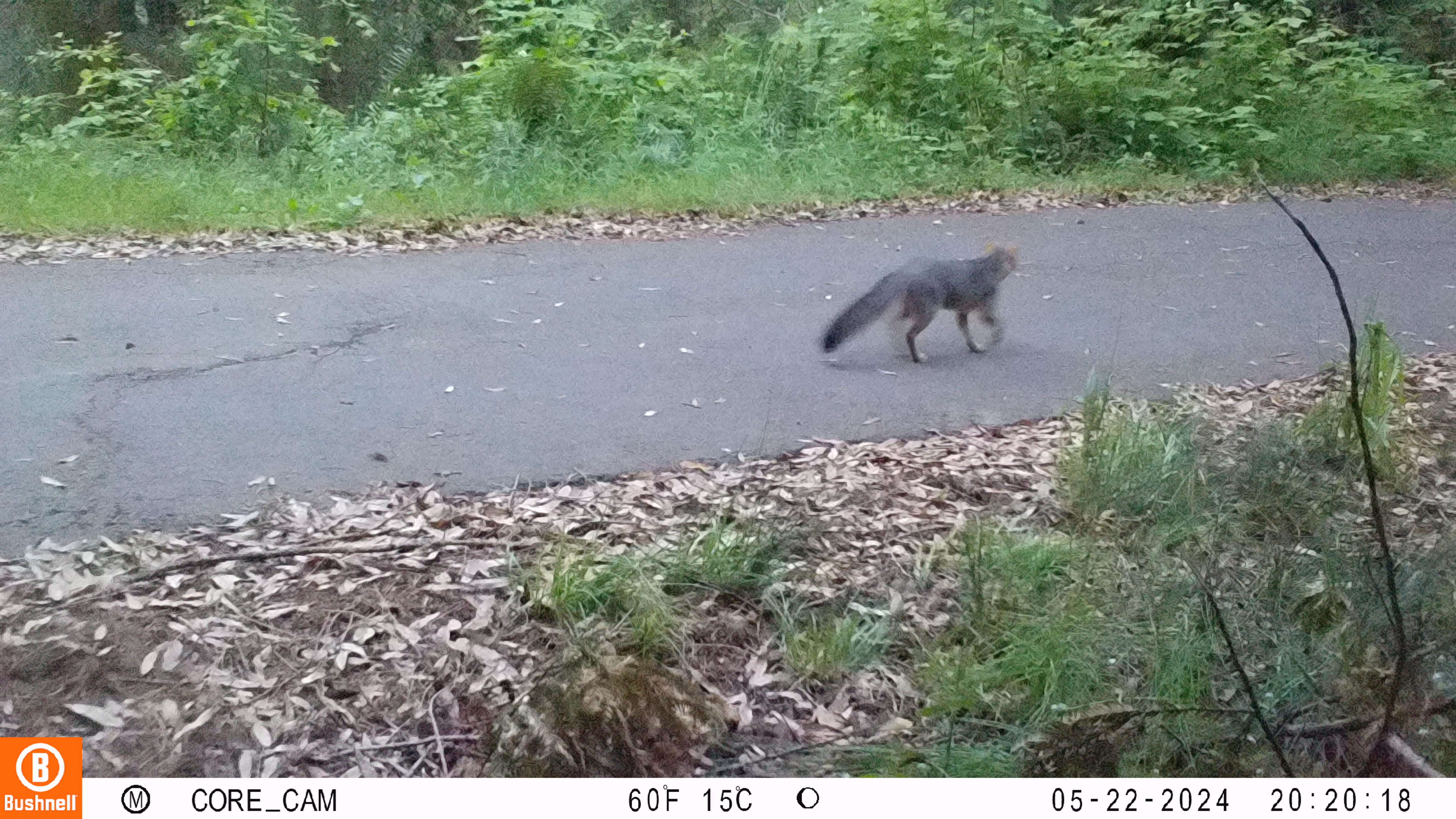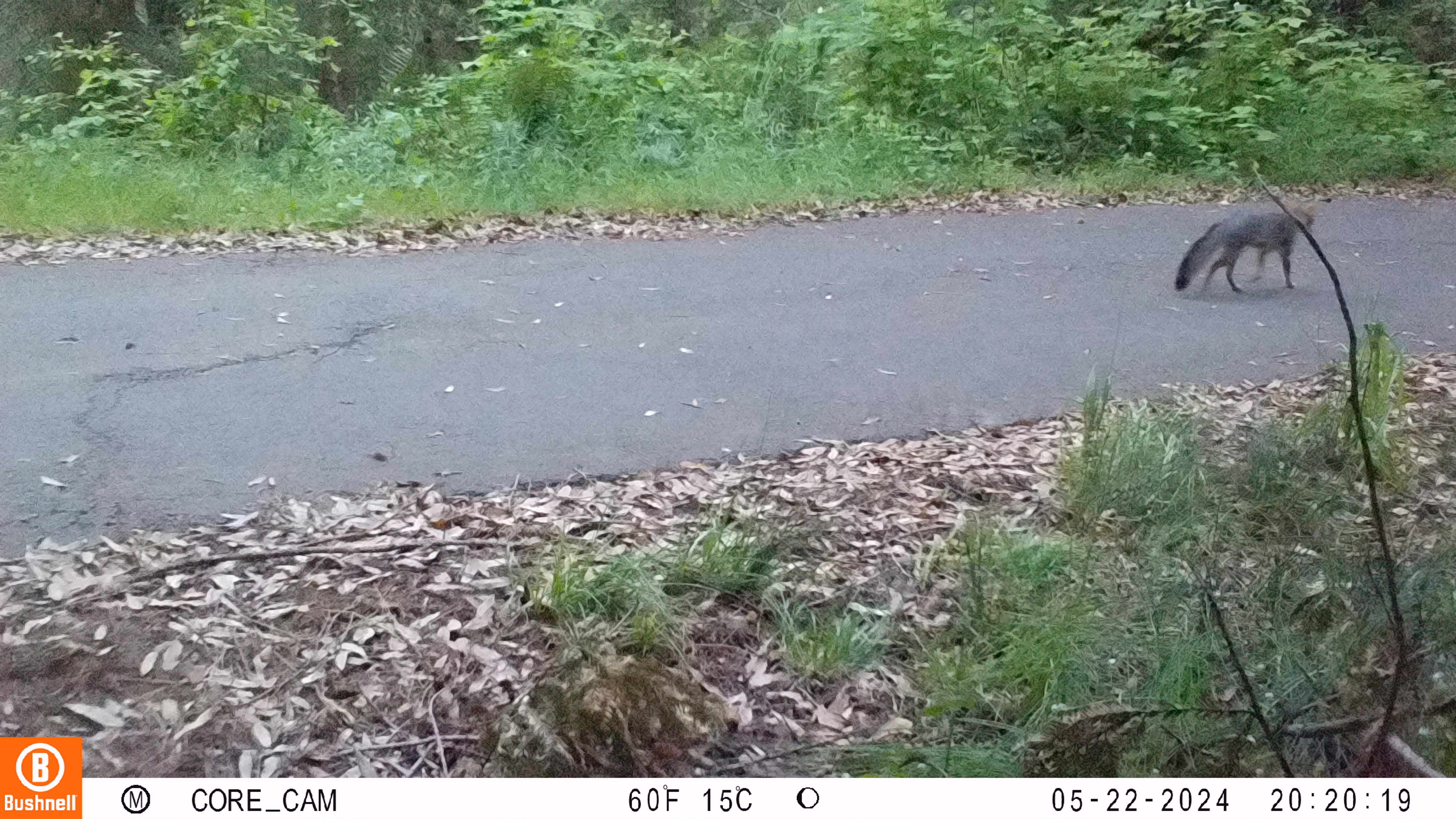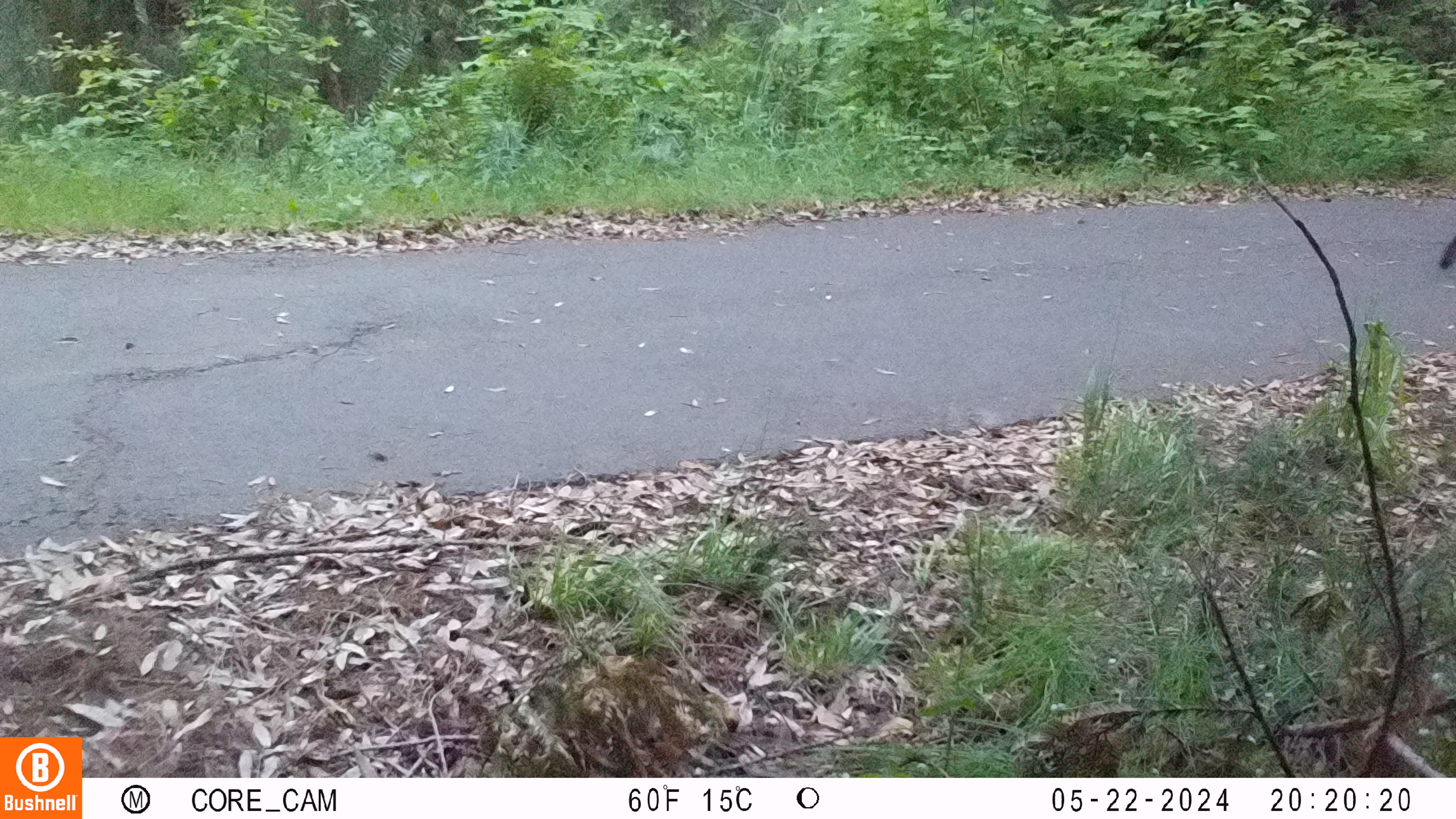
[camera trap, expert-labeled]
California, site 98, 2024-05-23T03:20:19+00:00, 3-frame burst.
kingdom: Animalia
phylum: Chordata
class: Mammalia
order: Carnivora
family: Canidae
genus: Urocyon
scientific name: Urocyon cinereoargenteus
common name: gray fox